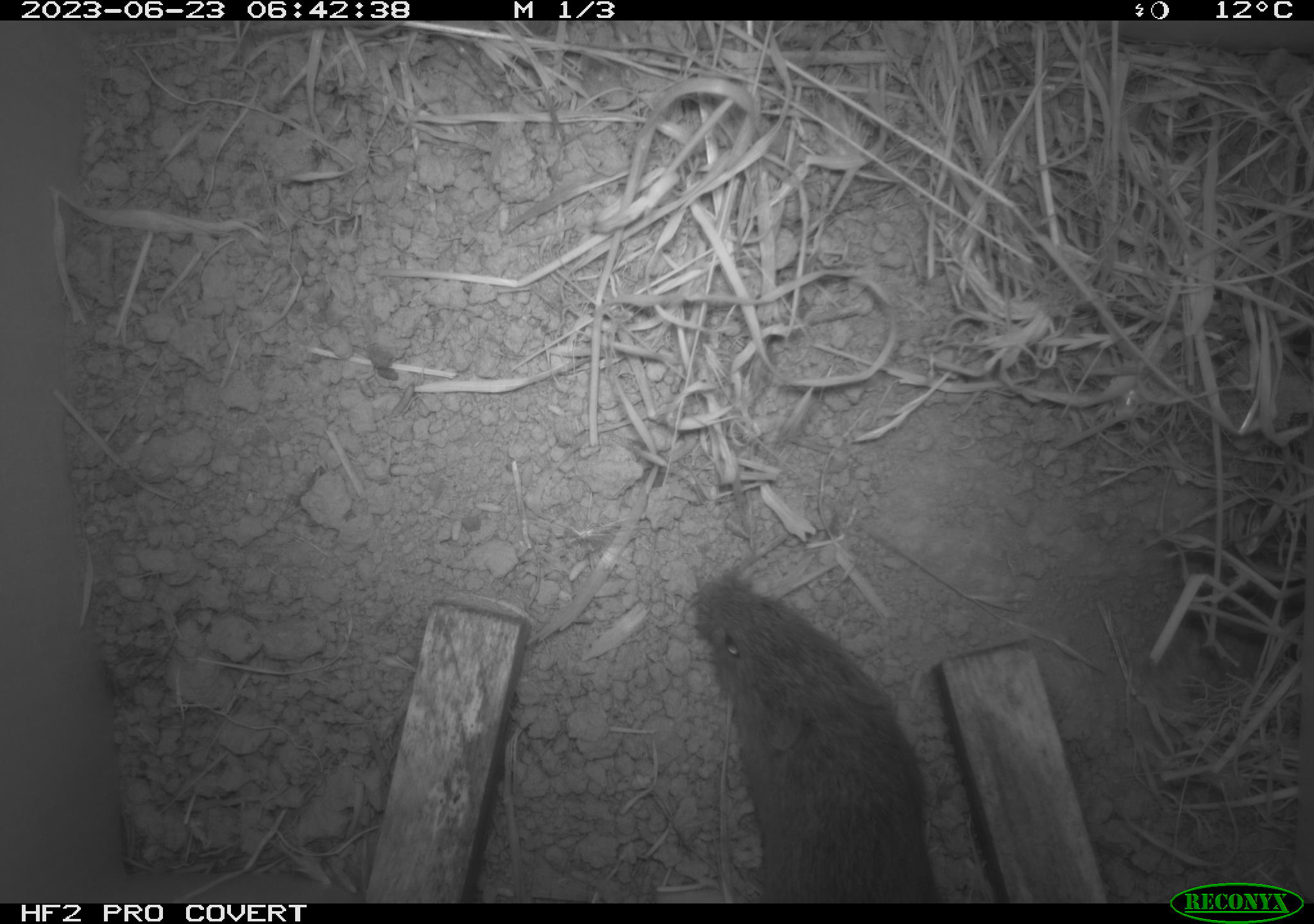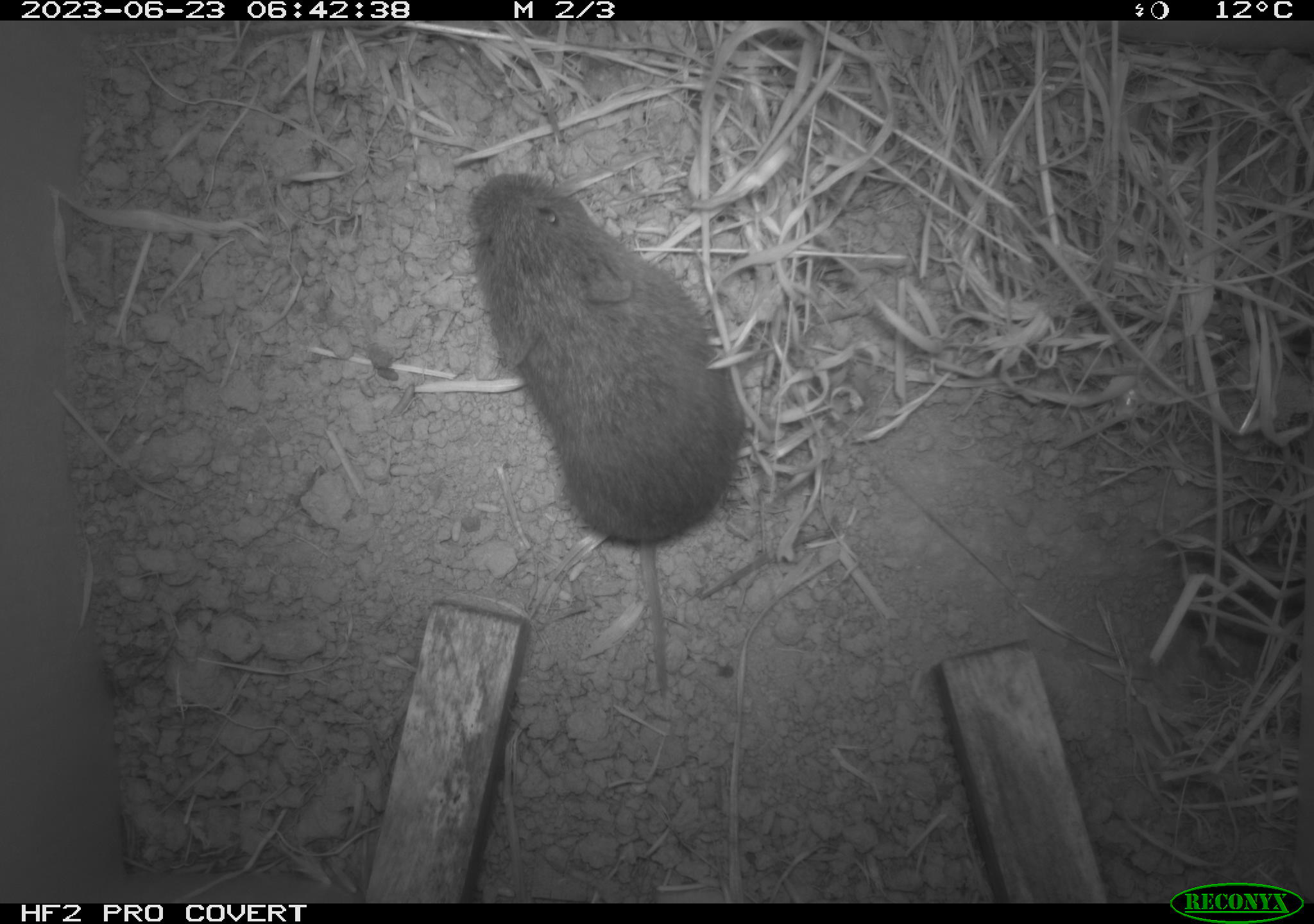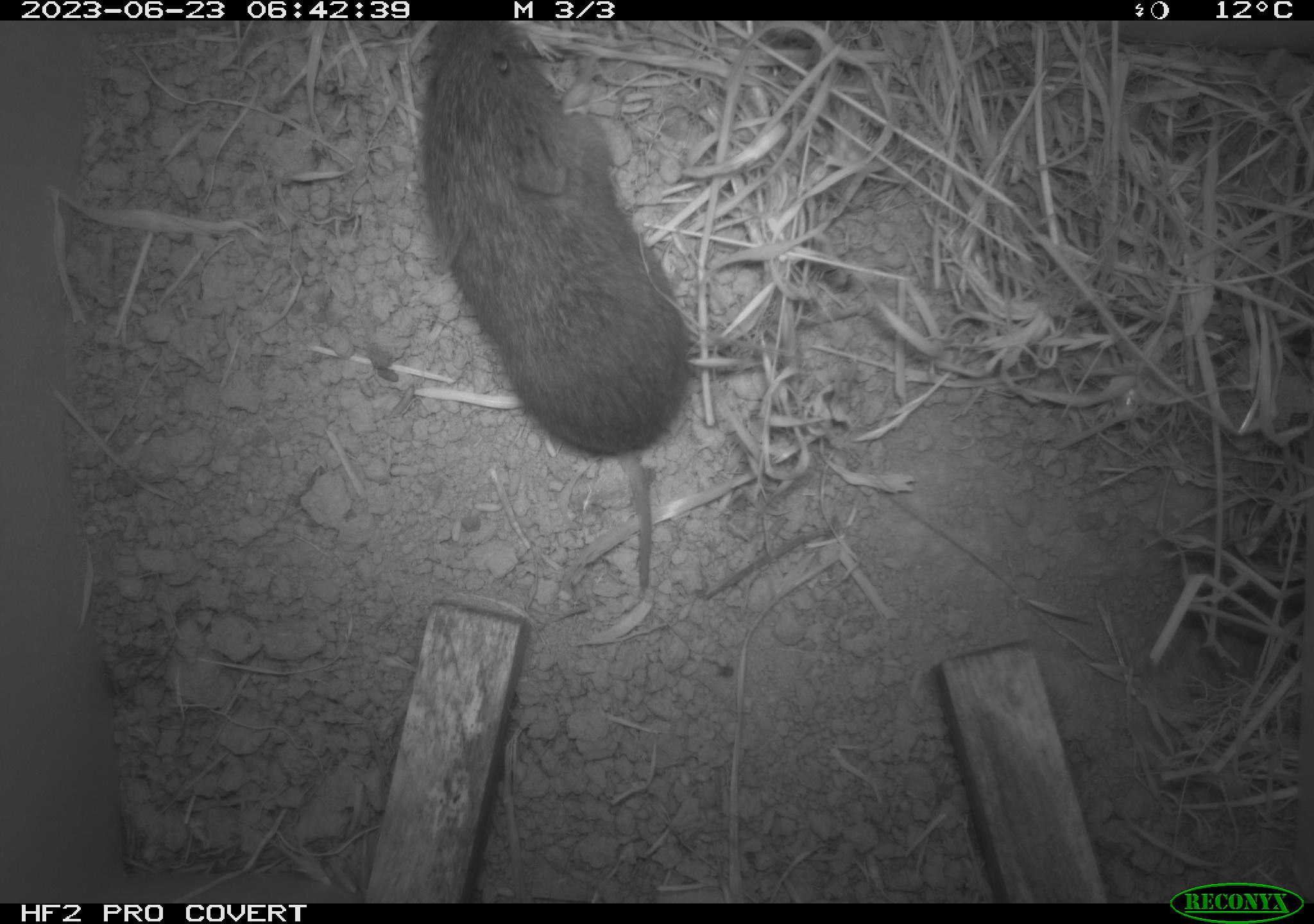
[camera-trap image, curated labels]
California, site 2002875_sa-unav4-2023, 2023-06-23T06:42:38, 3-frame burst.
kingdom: Animalia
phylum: Chordata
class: Mammalia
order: Rodentia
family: Cricetidae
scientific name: Arvicolinae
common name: voles, lemmings, and muskrats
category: arvicolinae subfamily